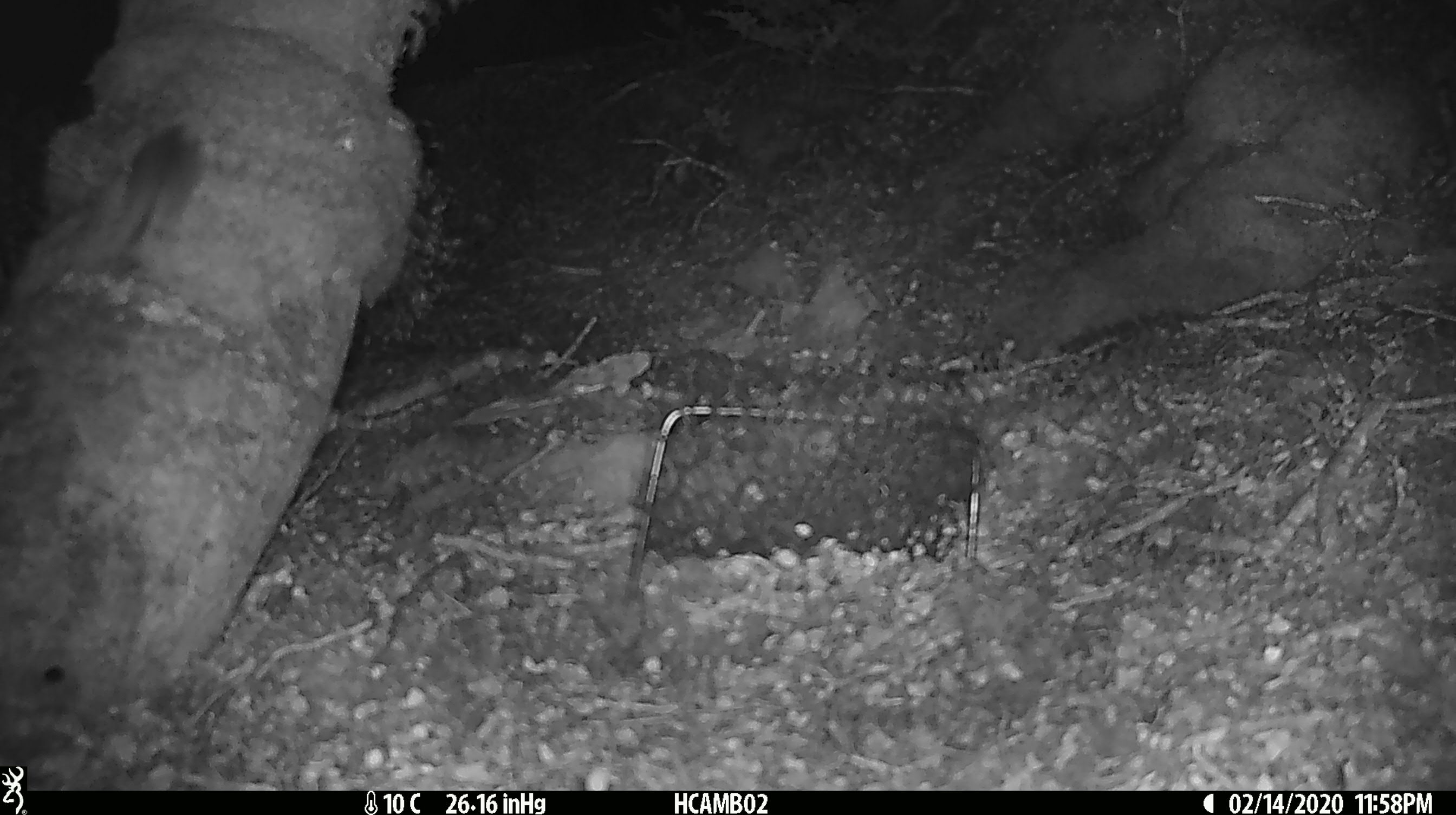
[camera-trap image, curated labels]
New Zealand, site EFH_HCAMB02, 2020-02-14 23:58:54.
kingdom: Animalia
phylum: Chordata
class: Mammalia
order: Rodentia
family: Muridae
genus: Mus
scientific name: Mus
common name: mouse